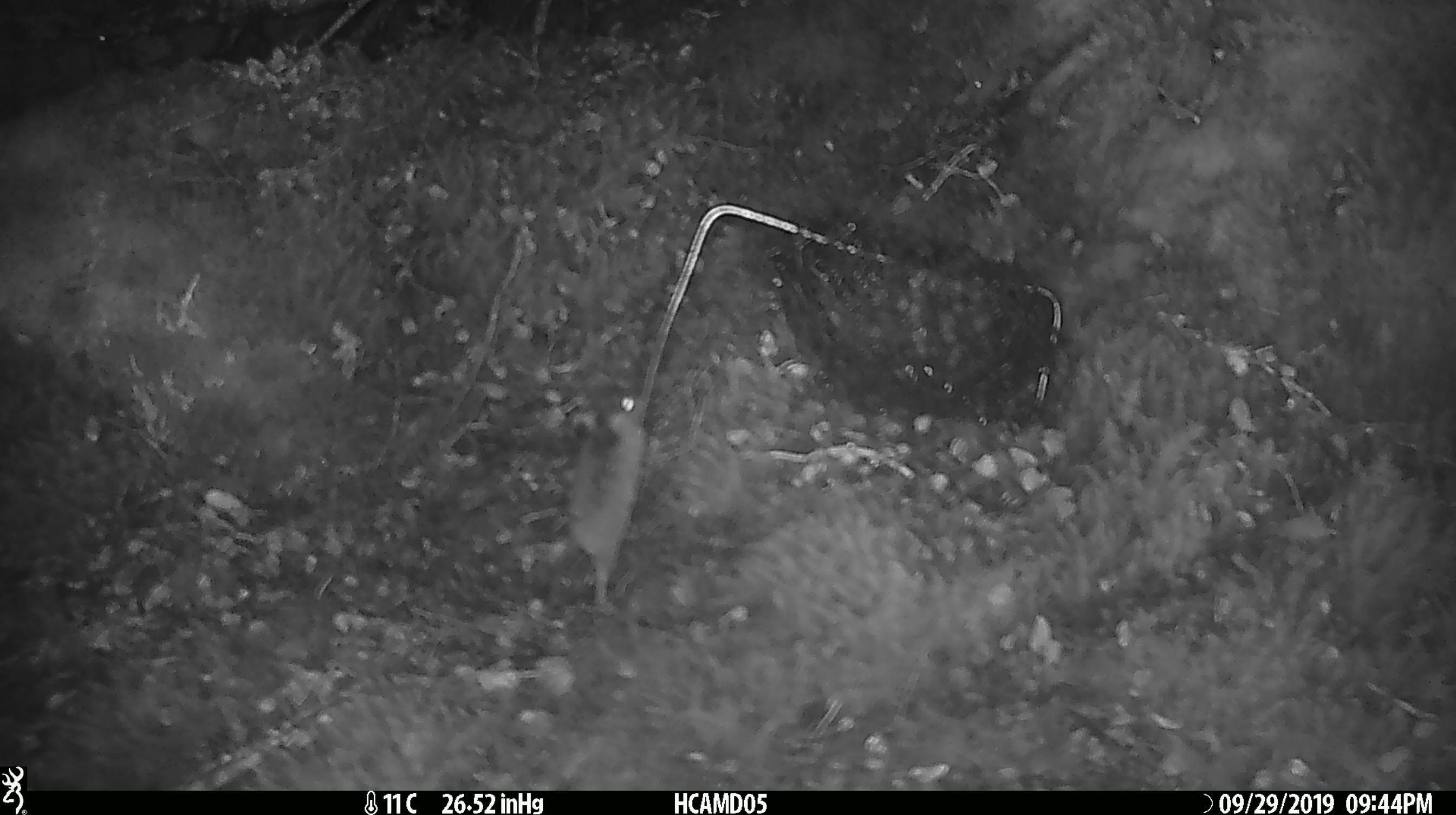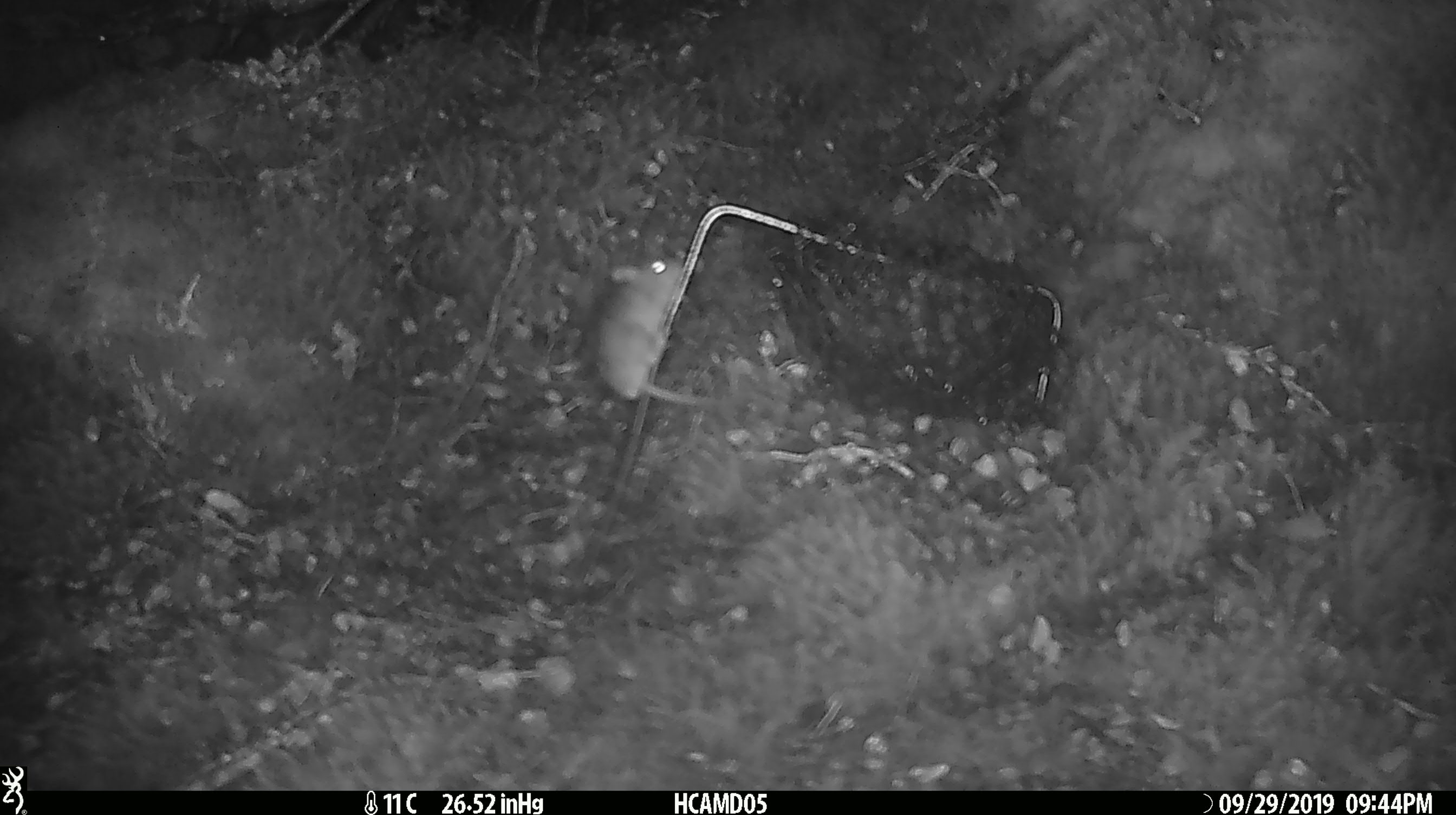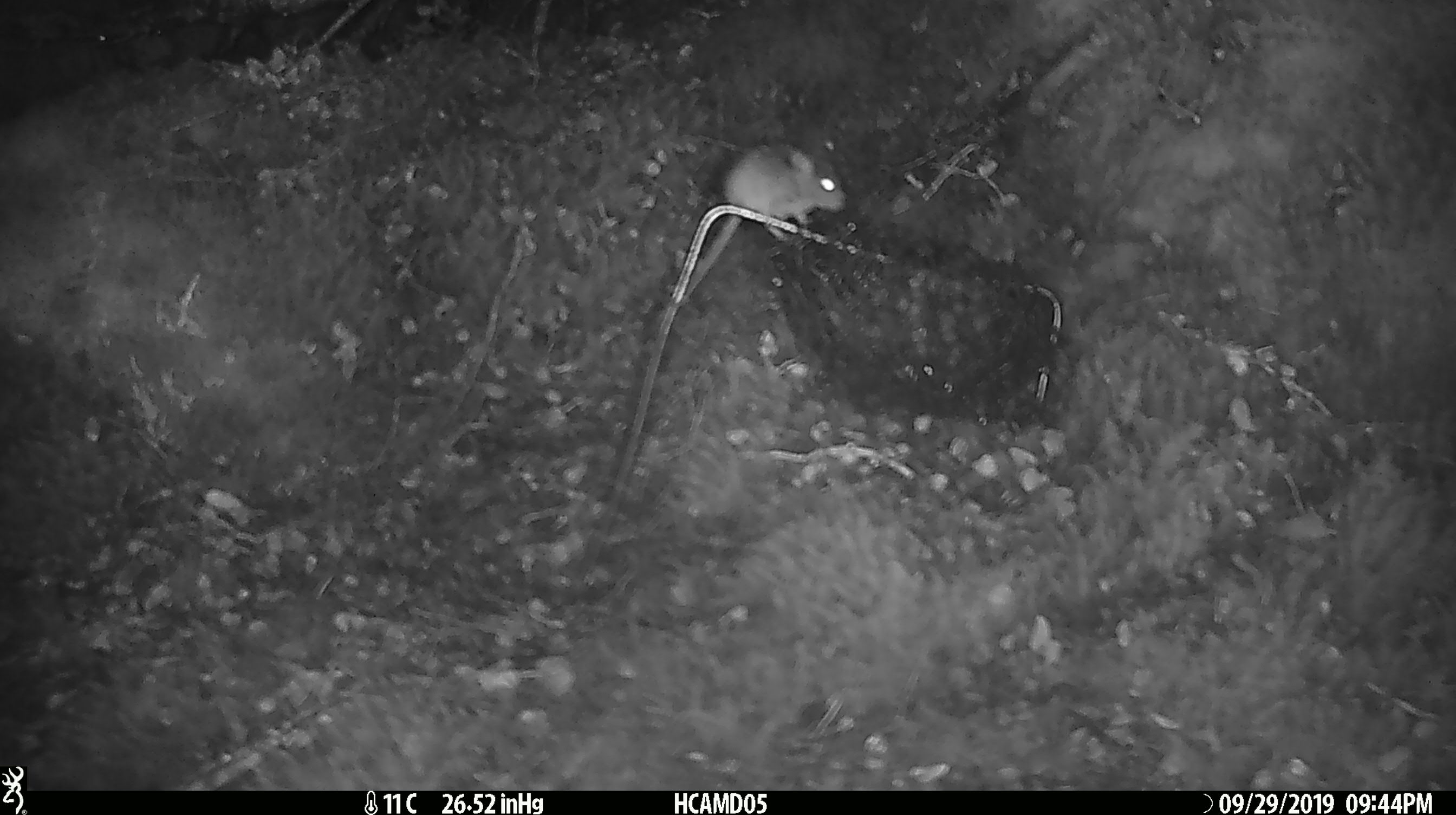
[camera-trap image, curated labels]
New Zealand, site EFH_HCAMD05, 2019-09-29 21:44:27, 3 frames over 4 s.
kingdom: Animalia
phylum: Chordata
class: Mammalia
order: Rodentia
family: Muridae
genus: Mus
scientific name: Mus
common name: mouse